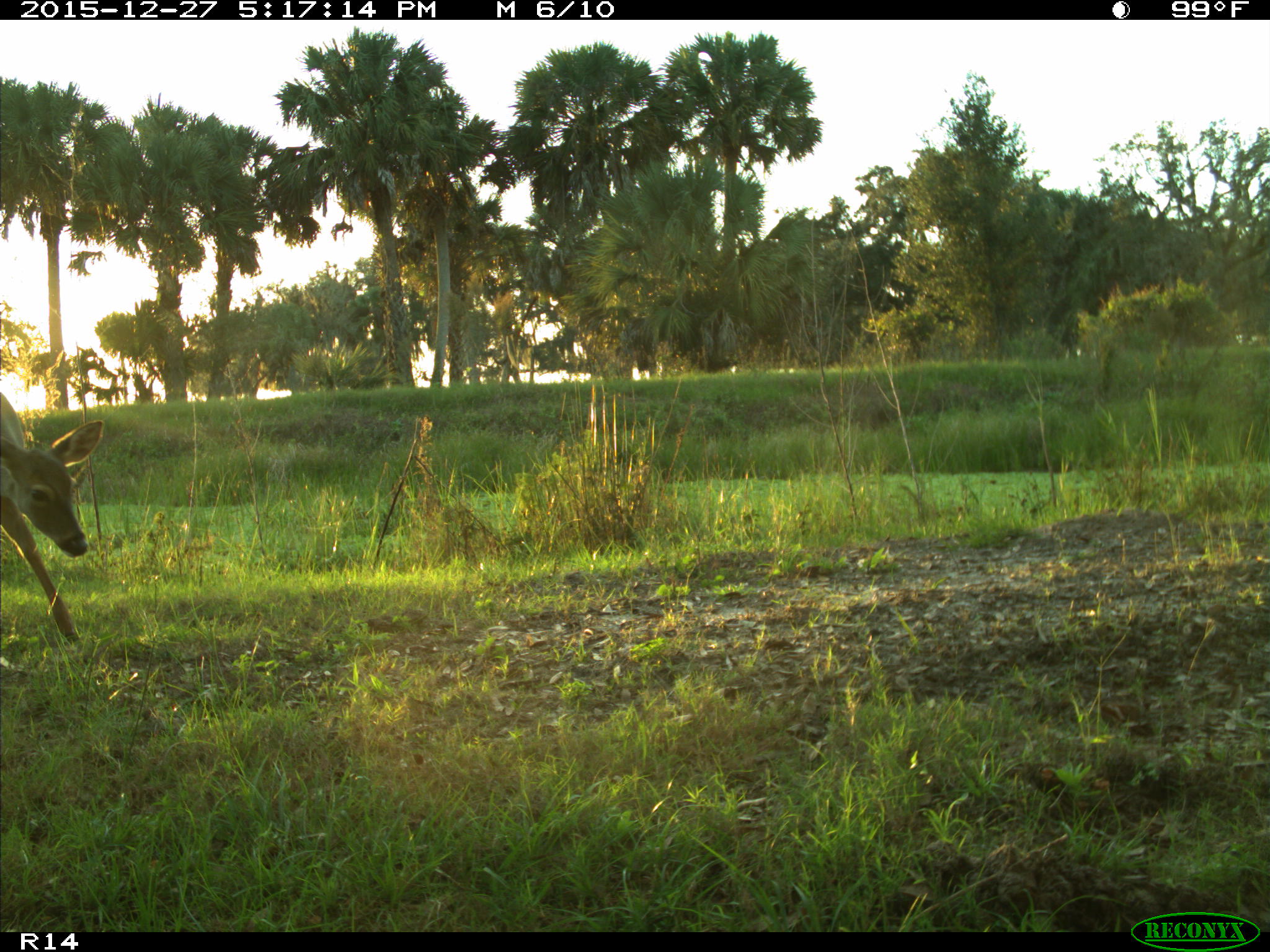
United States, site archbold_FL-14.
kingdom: Animalia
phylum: Chordata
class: Mammalia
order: Artiodactyla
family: Cervidae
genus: Odocoileus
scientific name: Odocoileus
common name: deer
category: unidentified deer